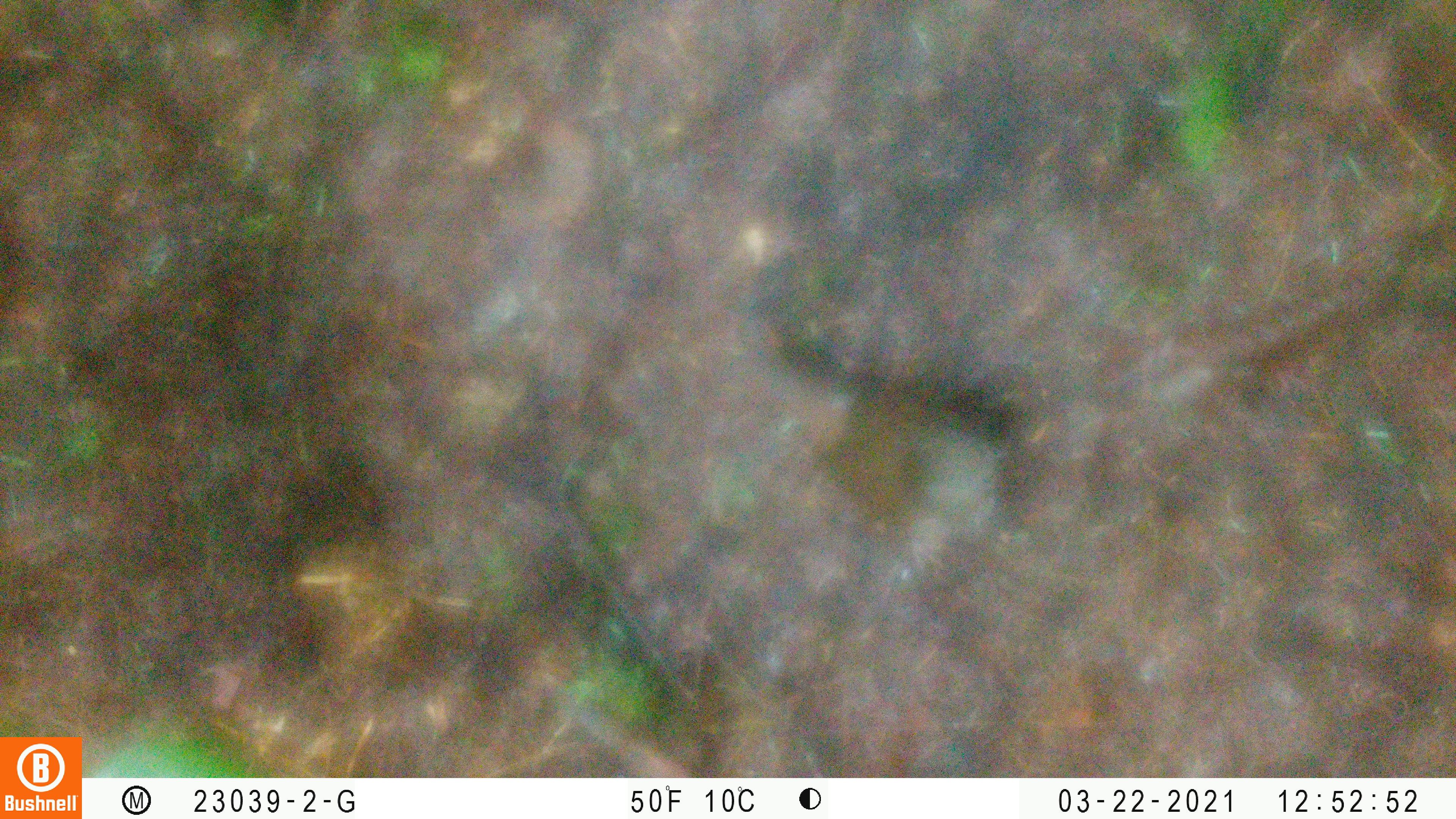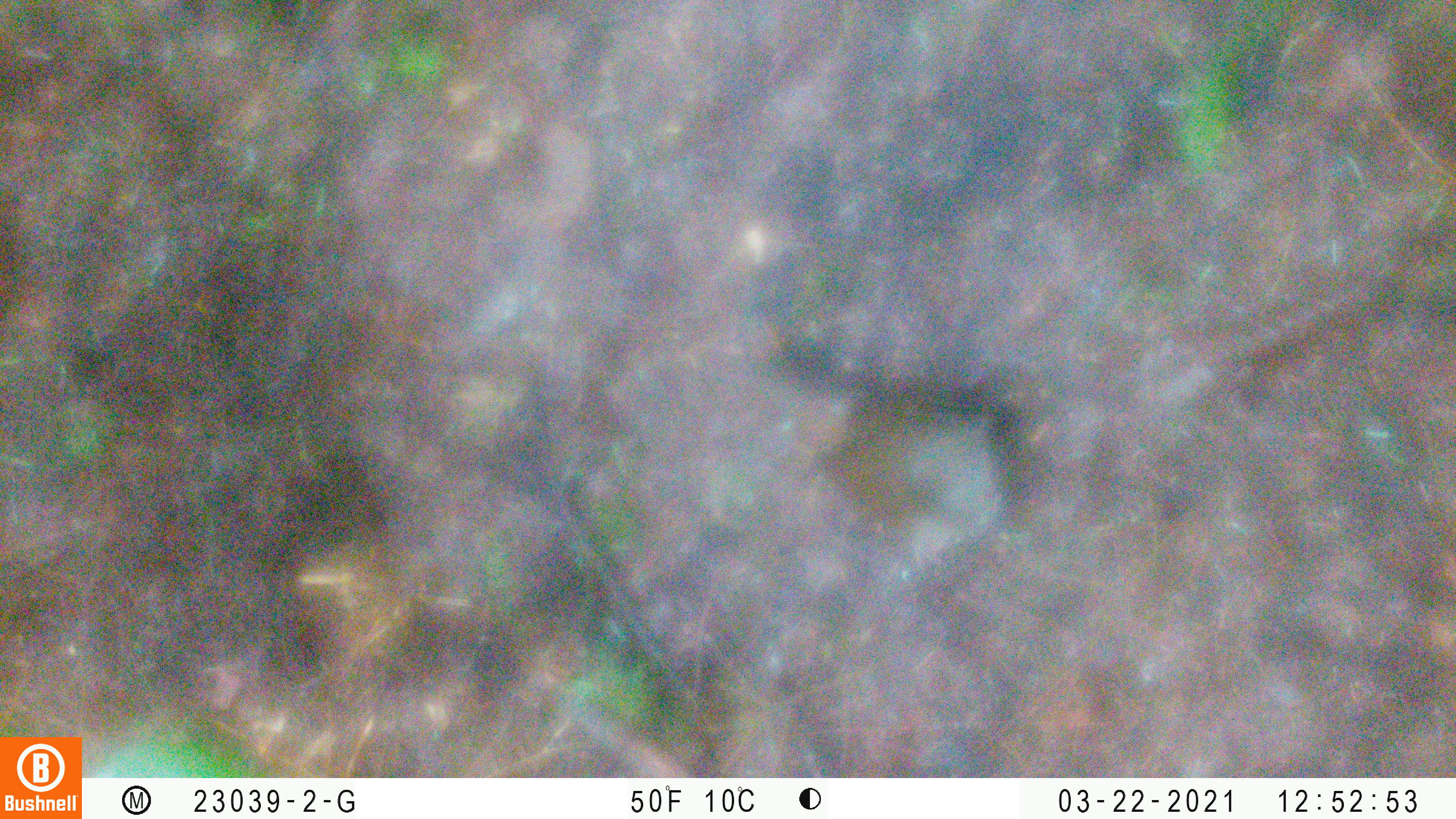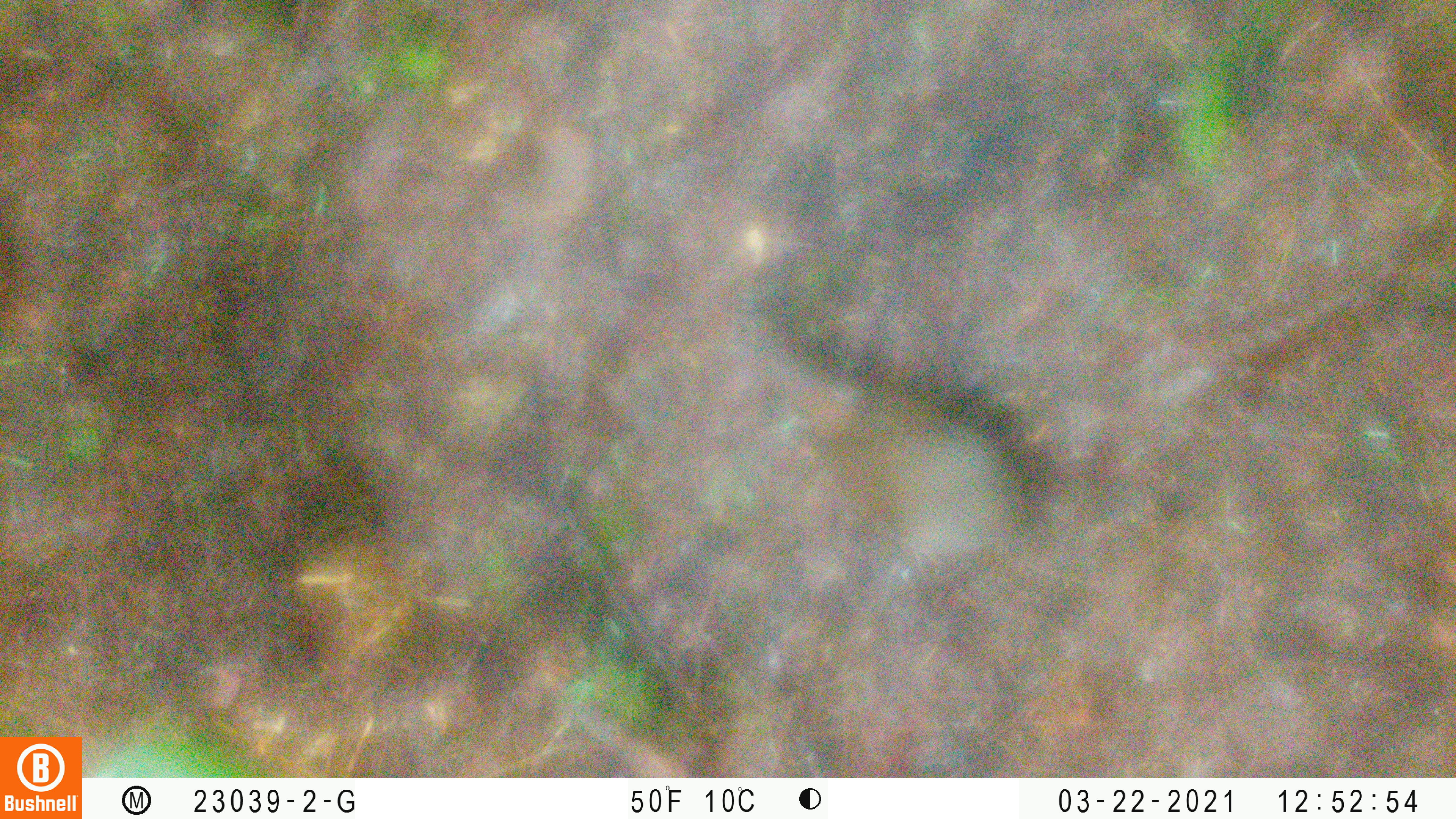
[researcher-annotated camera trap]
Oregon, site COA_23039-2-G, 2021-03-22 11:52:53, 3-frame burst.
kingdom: Animalia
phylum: Chordata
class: Aves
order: Passeriformes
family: Turdidae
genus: Catharus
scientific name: Catharus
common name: brown thrushes and nightingale-thrushes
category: catharus species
Catharus species (brown thrushes and nightingale-thrushes) (Catharus).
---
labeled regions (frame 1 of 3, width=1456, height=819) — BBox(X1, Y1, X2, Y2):
catharus species: BBox(712, 303, 1036, 598)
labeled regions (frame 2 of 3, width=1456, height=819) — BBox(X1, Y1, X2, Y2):
catharus species: BBox(692, 303, 1040, 613)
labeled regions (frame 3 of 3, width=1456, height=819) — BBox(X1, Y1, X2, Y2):
catharus species: BBox(705, 294, 1062, 614)